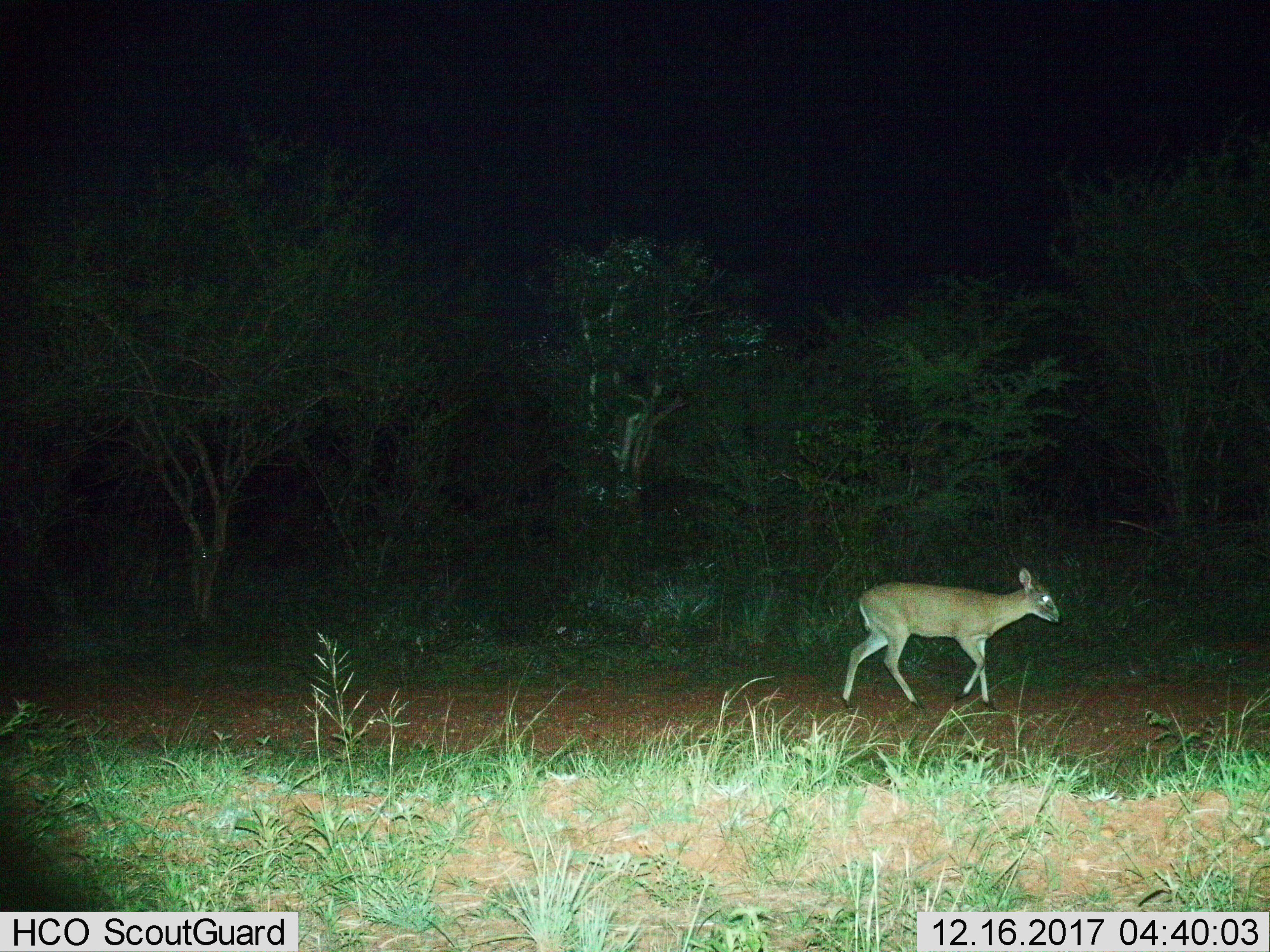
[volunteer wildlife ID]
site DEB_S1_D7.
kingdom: Animalia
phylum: Chordata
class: Mammalia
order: Artiodactyla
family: Bovidae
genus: Sylvicapra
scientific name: Sylvicapra grimmia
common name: common duiker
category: duikercommongrey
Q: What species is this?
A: Duikercommongrey (common duiker) (Sylvicapra grimmia).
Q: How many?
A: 1.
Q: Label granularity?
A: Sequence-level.